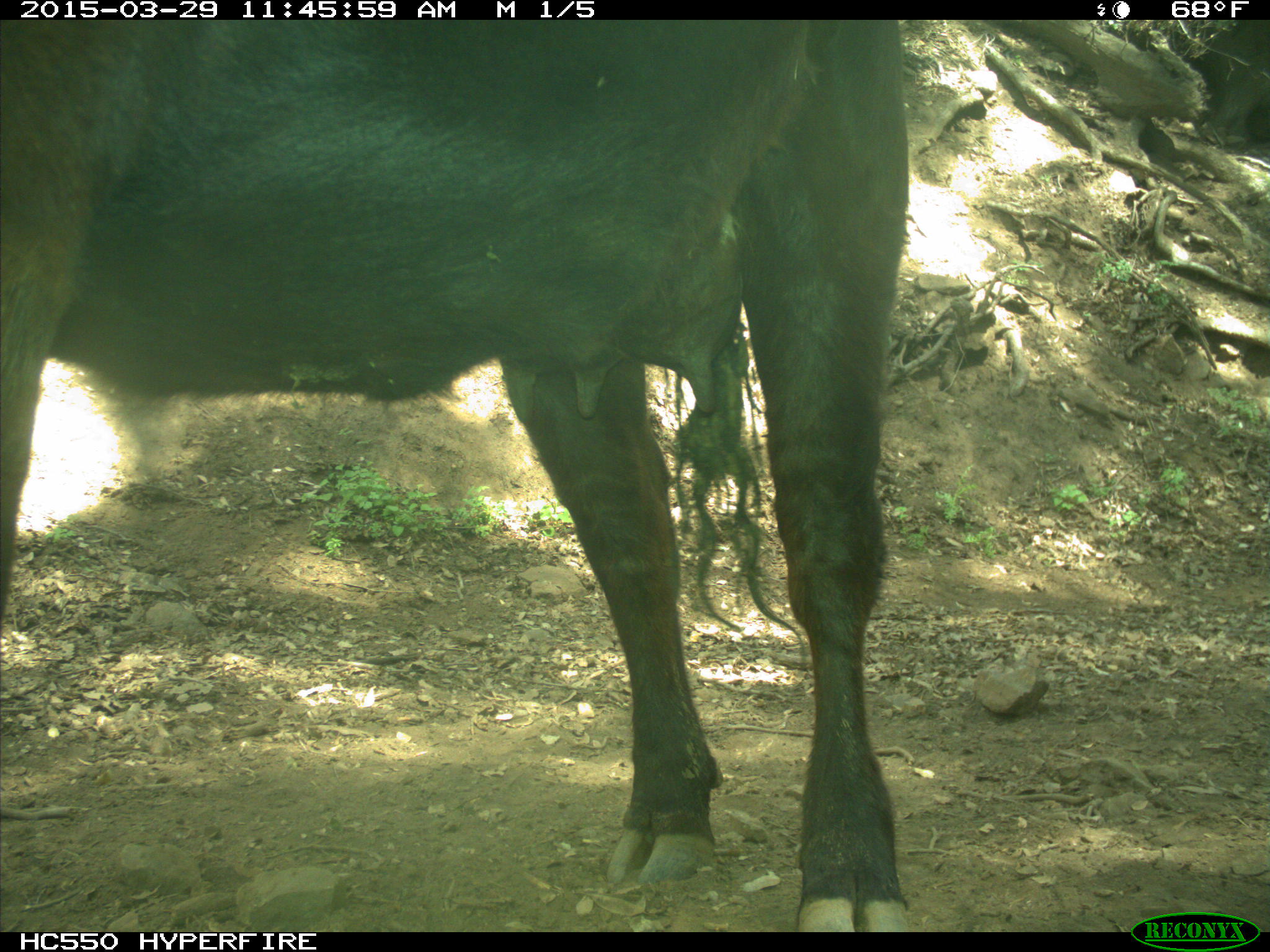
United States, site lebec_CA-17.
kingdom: Animalia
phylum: Chordata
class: Mammalia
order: Artiodactyla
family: Bovidae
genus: Bos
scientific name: Bos taurus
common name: domestic cow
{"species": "Bos taurus (domestic cow)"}